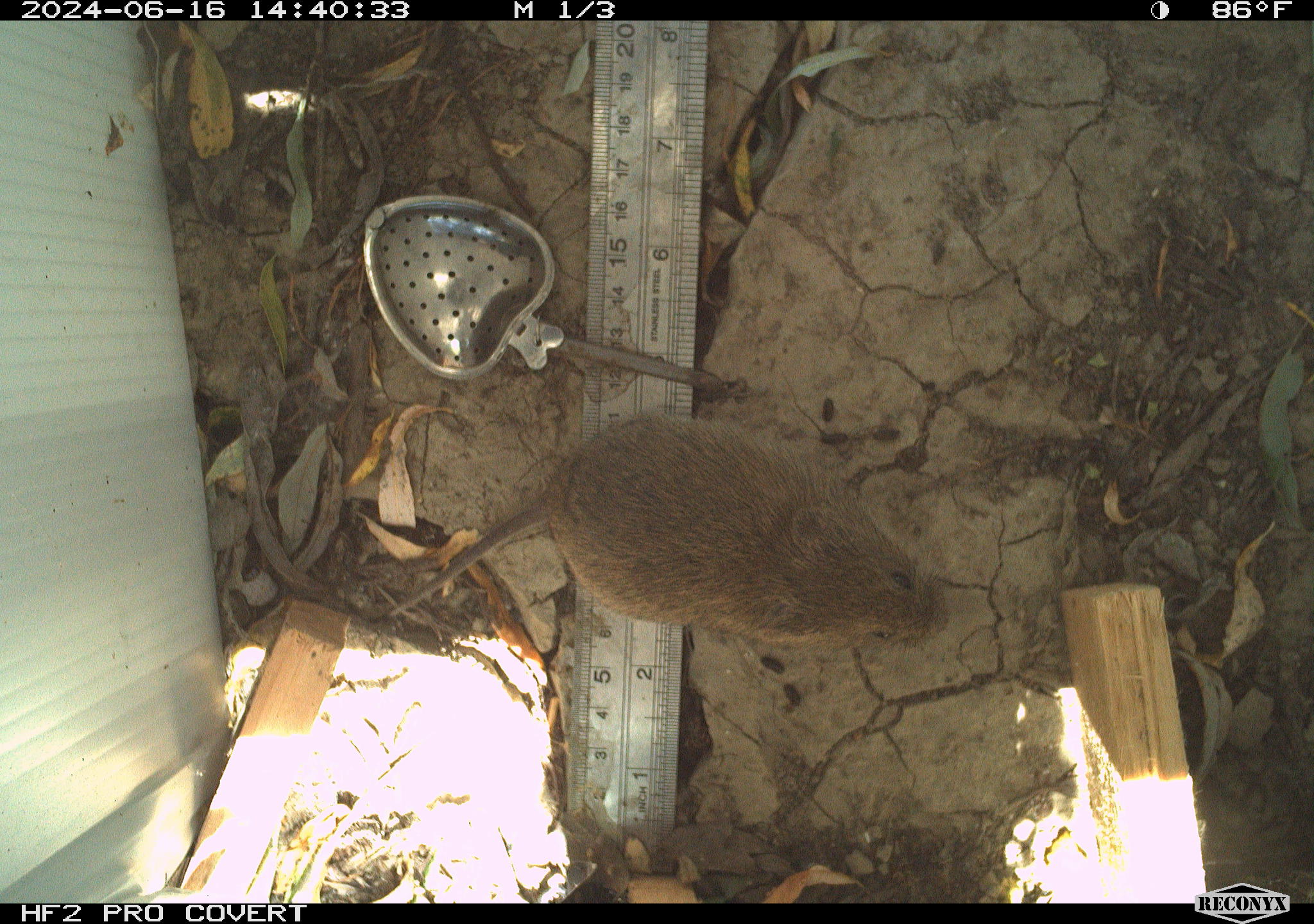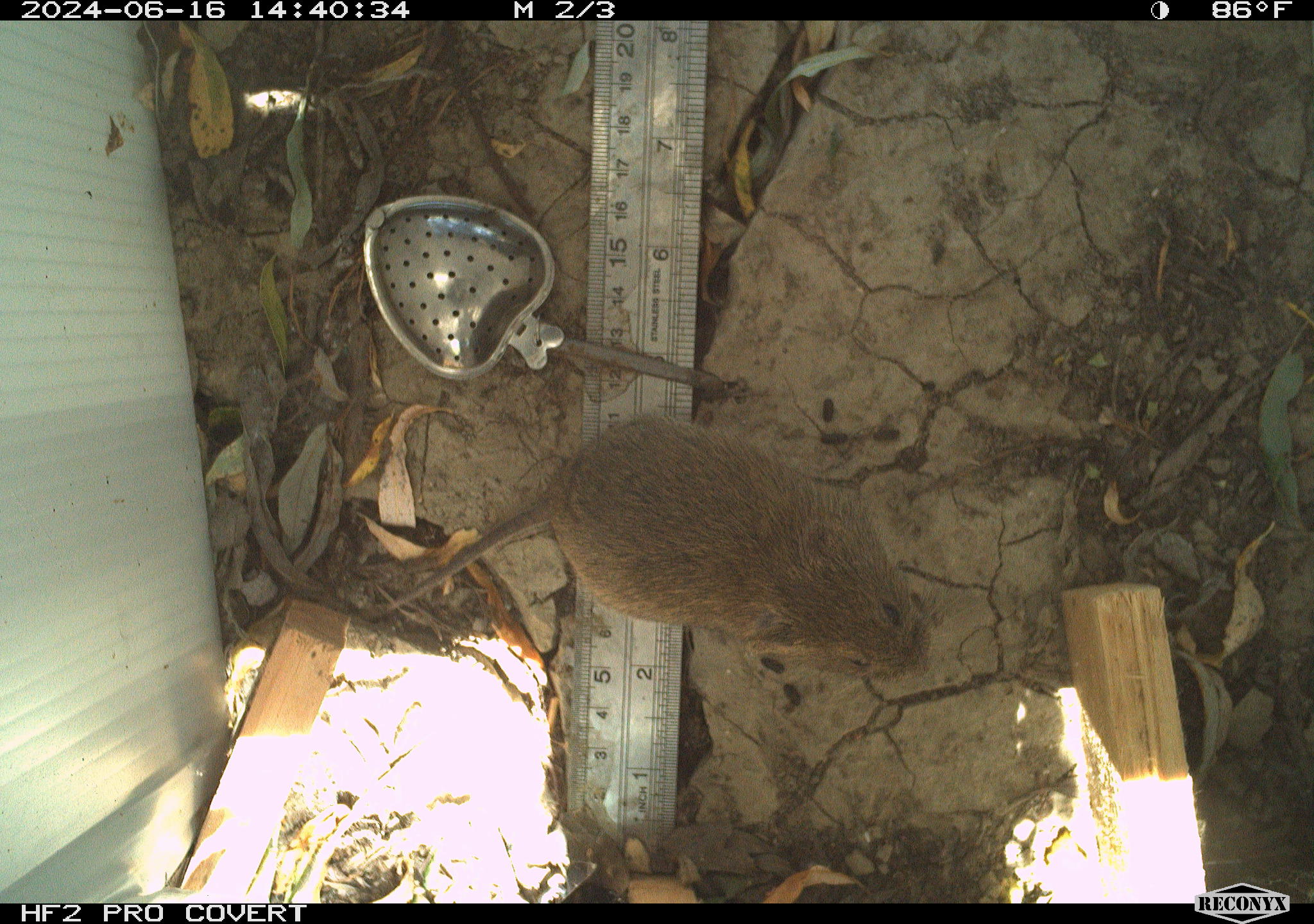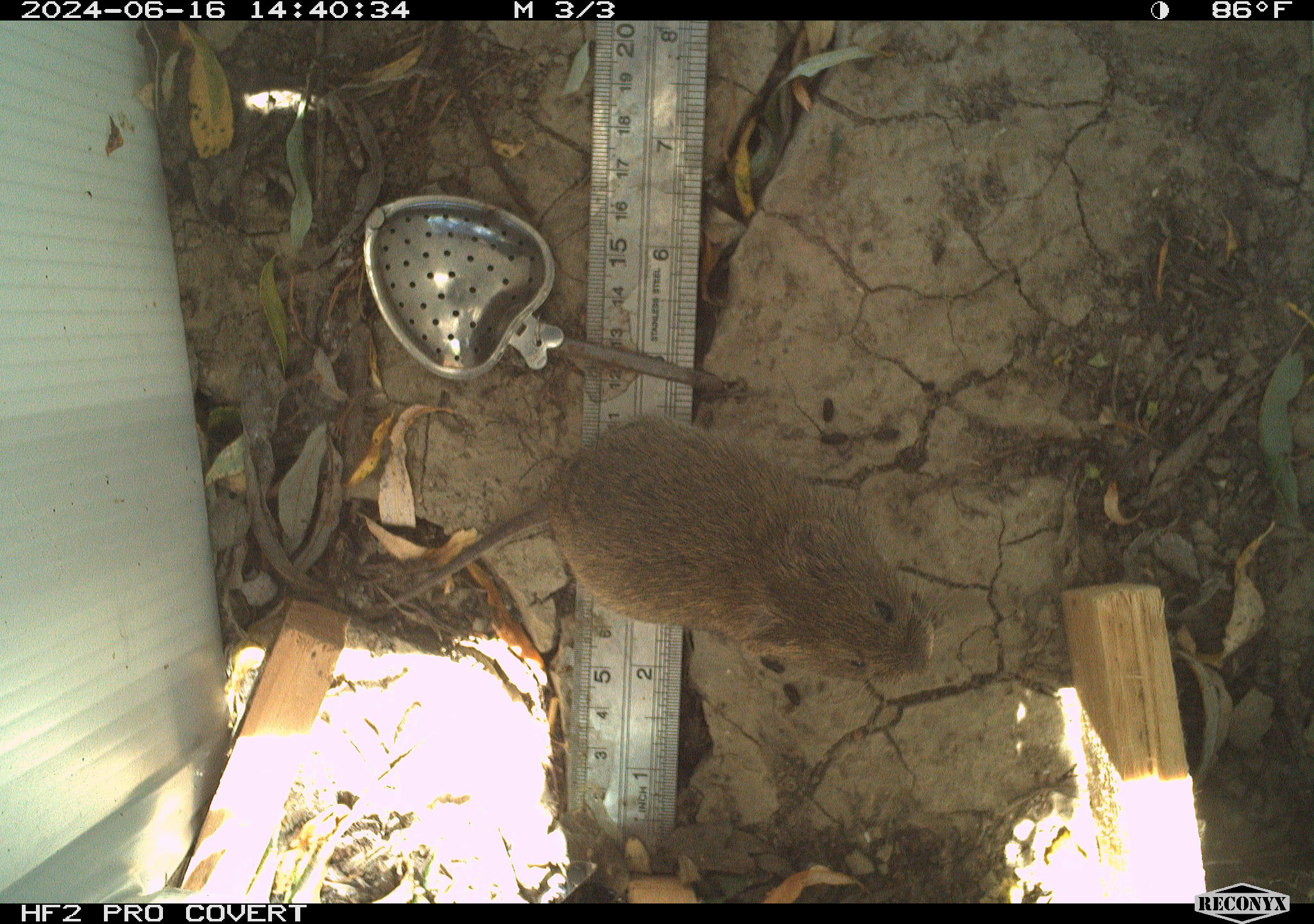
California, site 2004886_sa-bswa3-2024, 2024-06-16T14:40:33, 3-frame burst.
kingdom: Animalia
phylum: Chordata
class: Mammalia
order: Rodentia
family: Cricetidae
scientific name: Arvicolinae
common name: voles, lemmings, and muskrats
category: arvicolinae subfamily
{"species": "arvicolinae subfamily (voles, lemmings, and muskrats) (Arvicolinae)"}